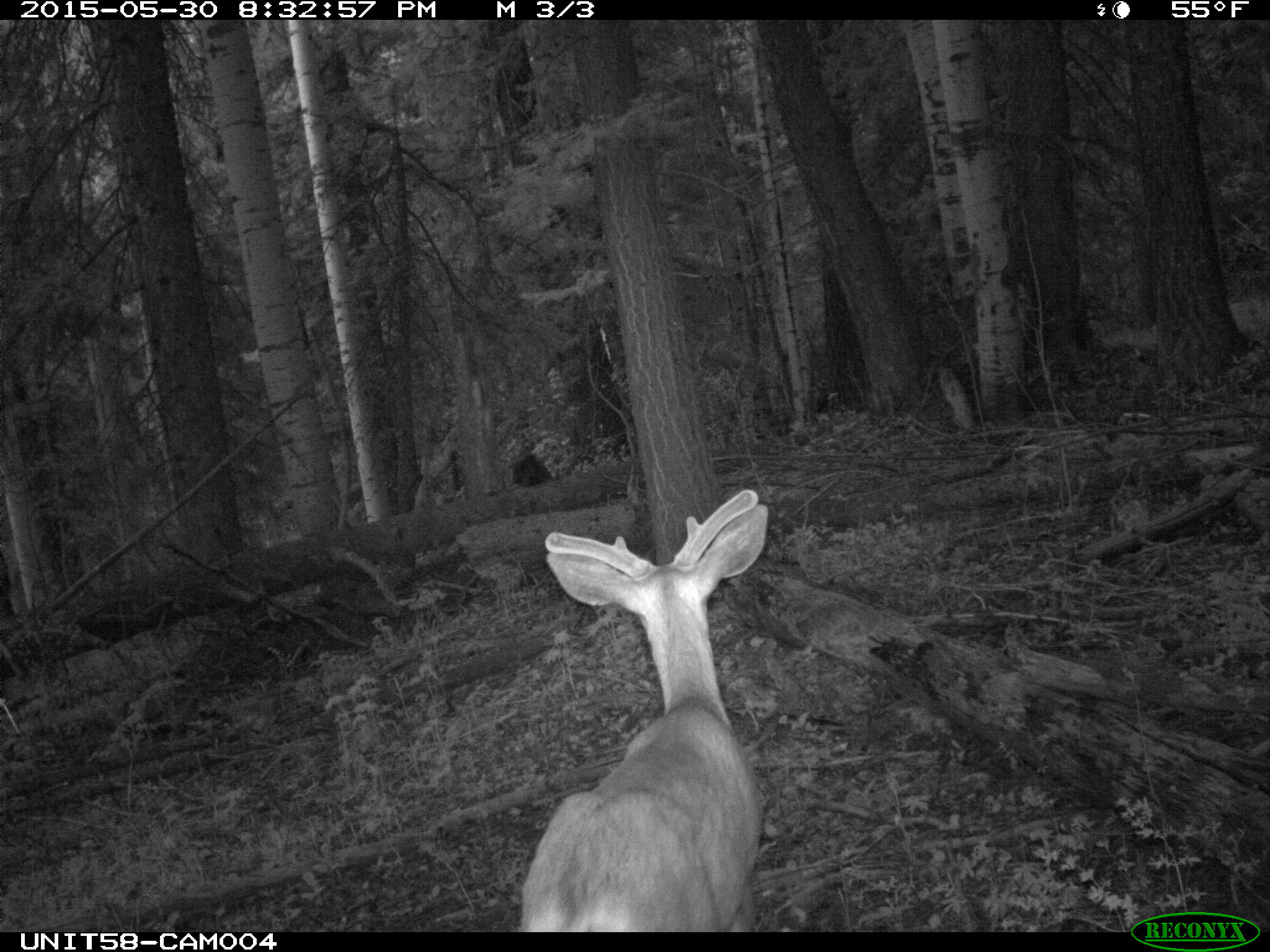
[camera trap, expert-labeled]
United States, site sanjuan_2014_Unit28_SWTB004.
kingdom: Animalia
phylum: Chordata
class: Mammalia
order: Artiodactyla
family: Cervidae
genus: Odocoileus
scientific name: Odocoileus hemionus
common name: mule deer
Odocoileus hemionus (mule deer).